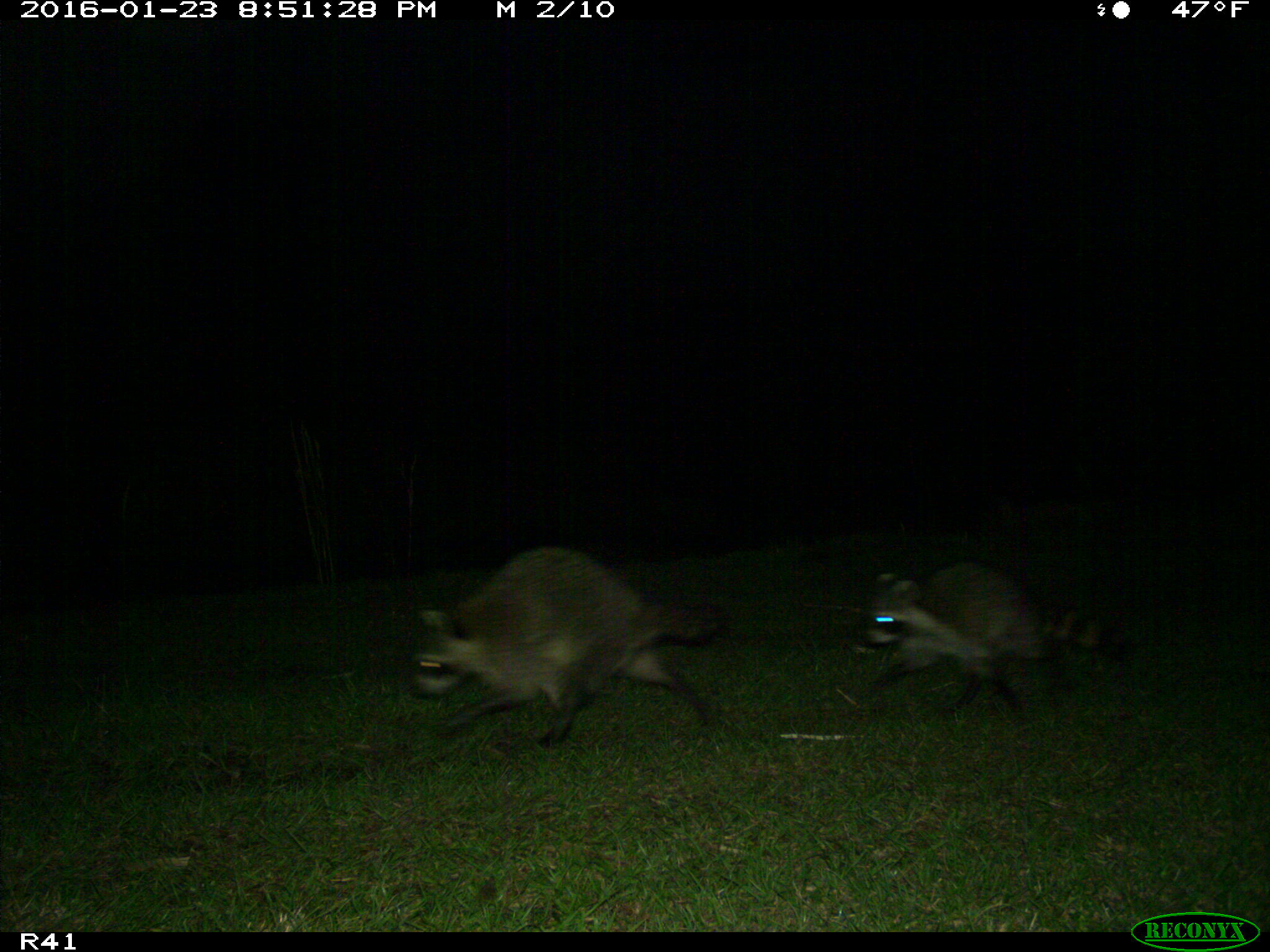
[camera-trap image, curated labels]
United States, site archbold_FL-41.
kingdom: Animalia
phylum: Chordata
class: Mammalia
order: Carnivora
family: Procyonidae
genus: Procyon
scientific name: Procyon lotor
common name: common raccoon